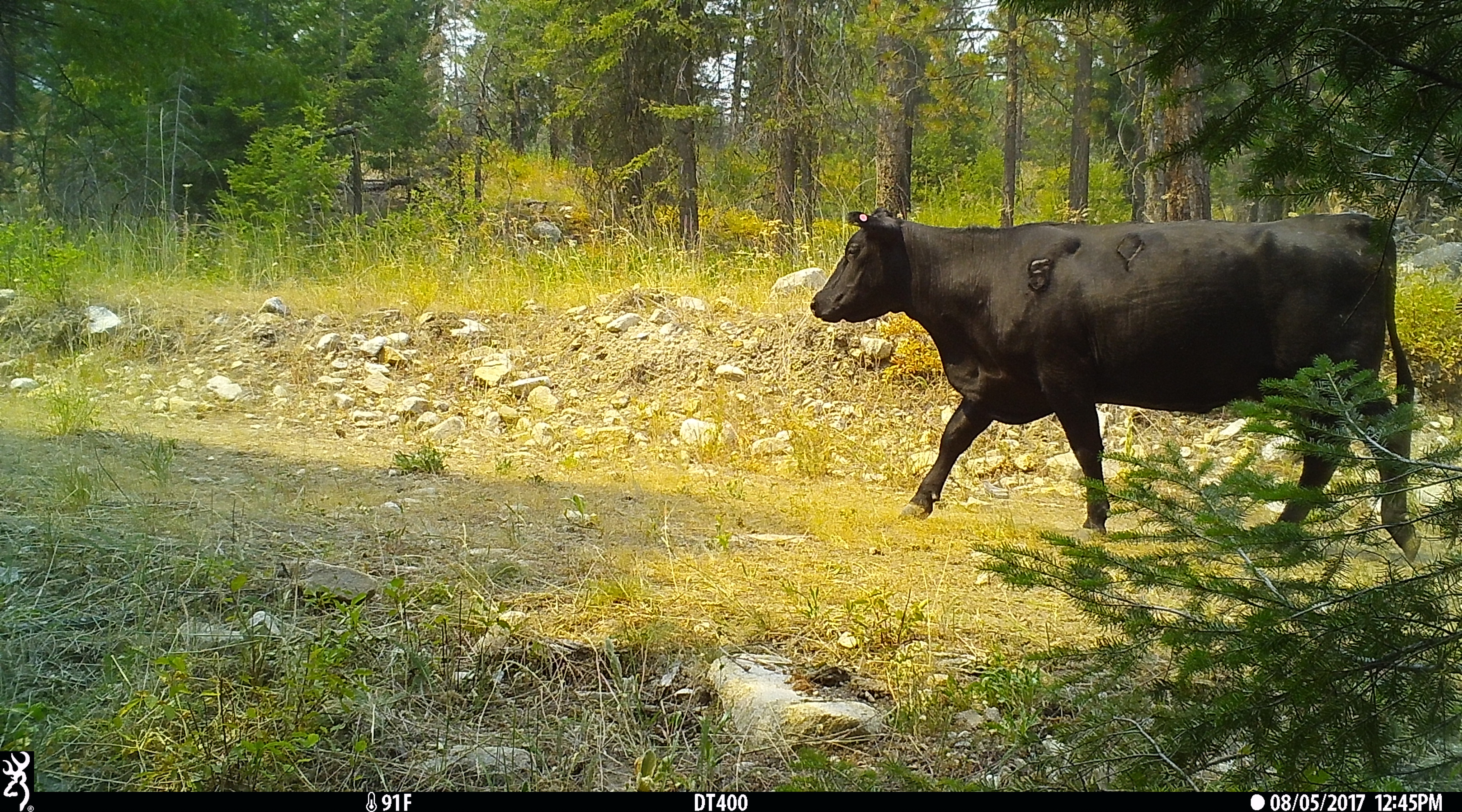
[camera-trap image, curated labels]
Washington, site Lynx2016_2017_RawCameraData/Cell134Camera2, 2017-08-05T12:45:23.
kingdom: Animalia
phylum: Chordata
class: Mammalia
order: Artiodactyla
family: Bovidae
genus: Bos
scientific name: Bos taurus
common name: domestic cattle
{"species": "domestic cattle (Bos taurus)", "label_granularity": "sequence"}